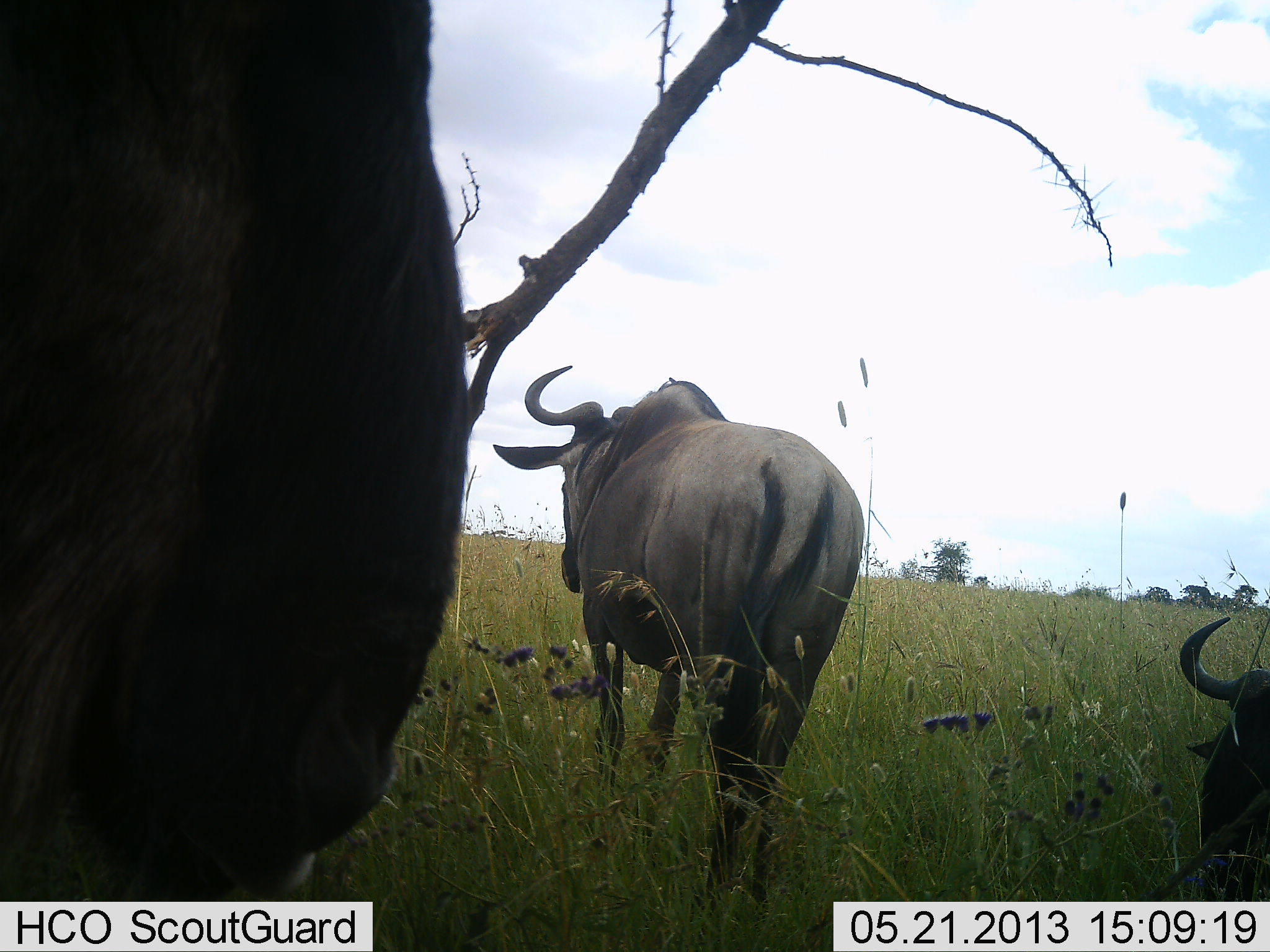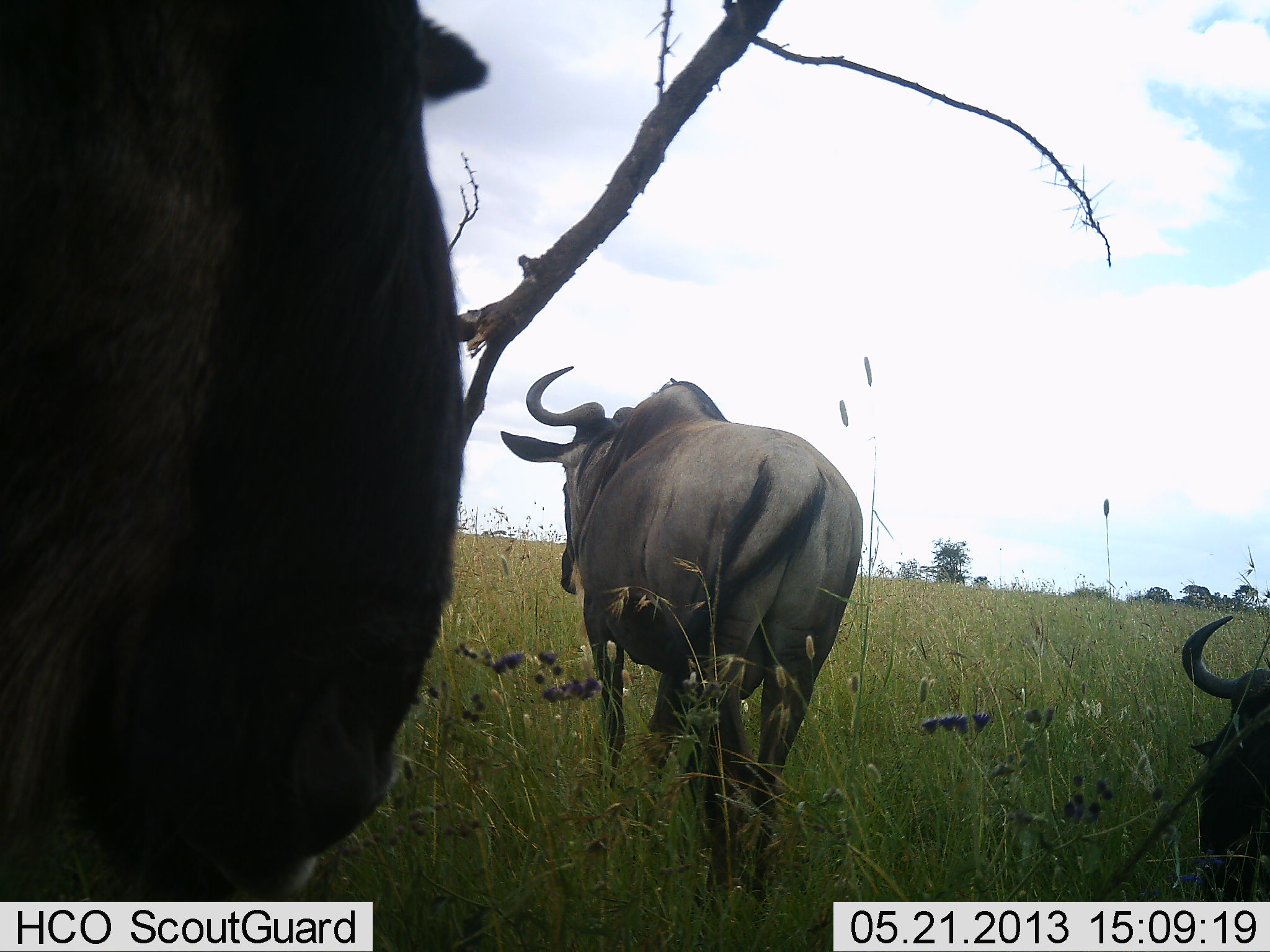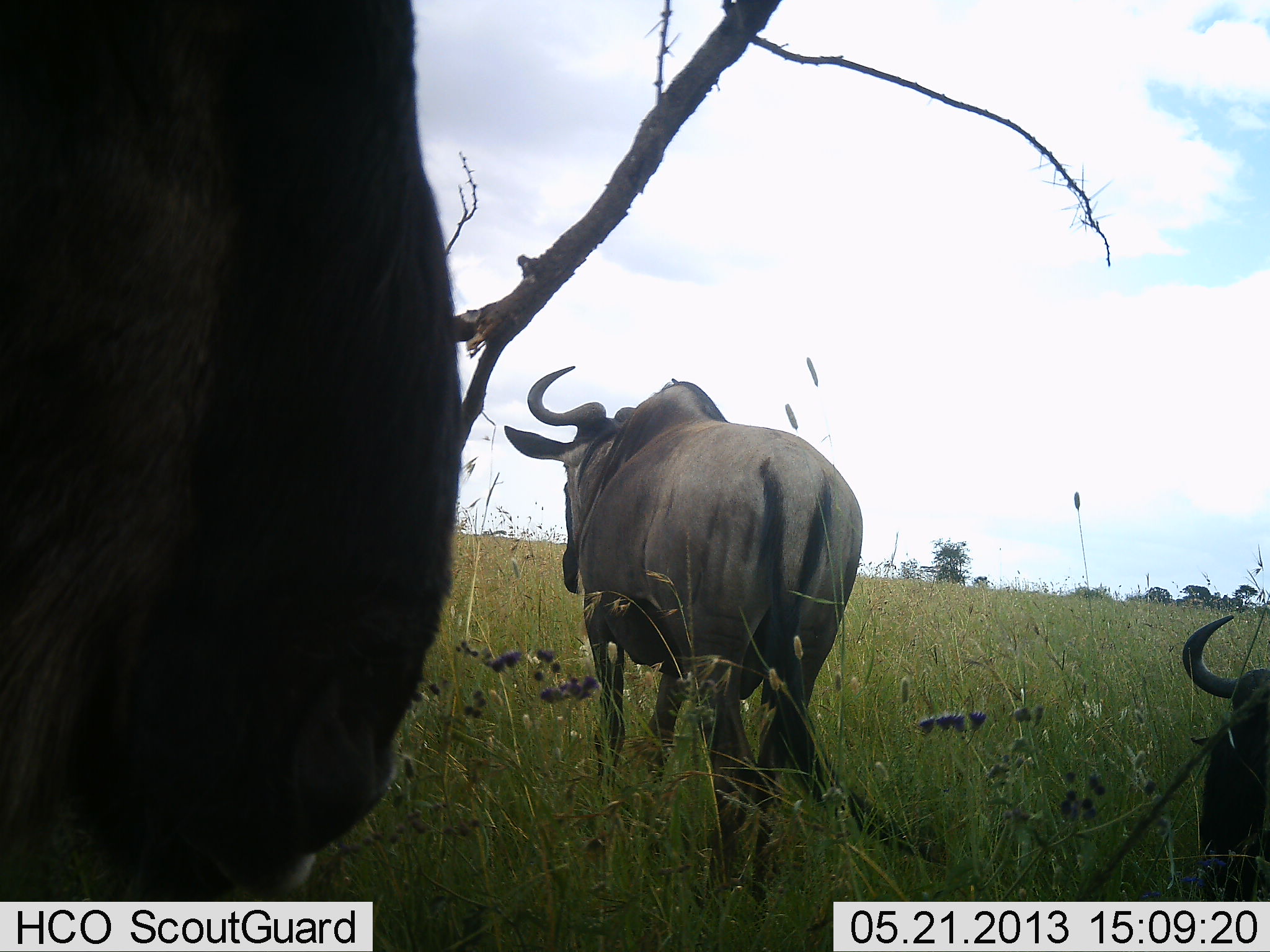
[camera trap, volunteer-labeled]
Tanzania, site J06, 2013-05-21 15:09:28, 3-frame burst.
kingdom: Animalia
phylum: Chordata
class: Mammalia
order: Artiodactyla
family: Bovidae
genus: Connochaetes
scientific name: Connochaetes taurinus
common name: blue wildebeest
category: wildebeest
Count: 3.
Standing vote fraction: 88%.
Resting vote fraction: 53%.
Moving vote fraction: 15%.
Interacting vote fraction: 0%.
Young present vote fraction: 0%.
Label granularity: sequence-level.